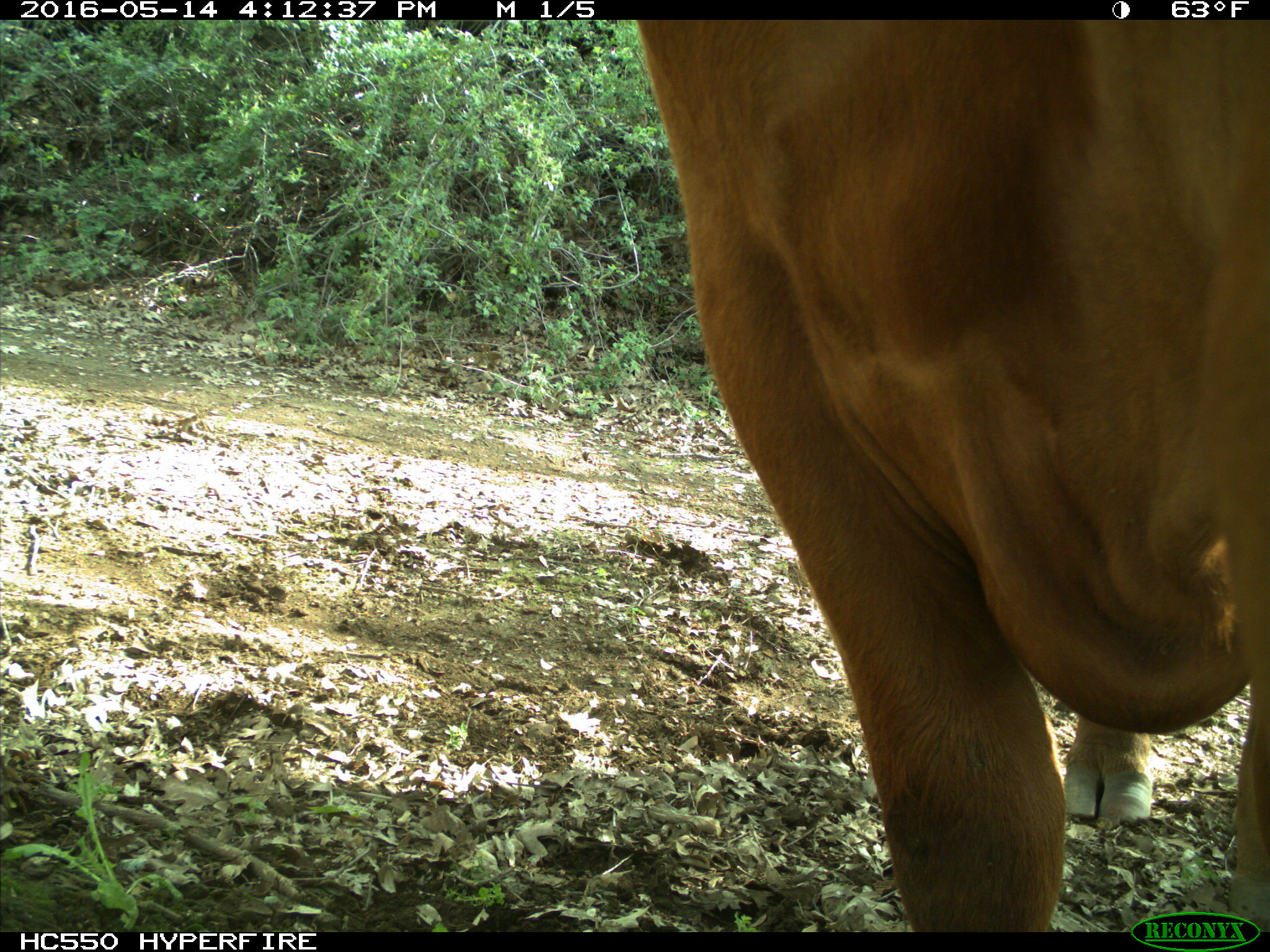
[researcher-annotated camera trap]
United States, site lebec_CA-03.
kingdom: Animalia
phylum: Chordata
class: Mammalia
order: Artiodactyla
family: Bovidae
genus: Bos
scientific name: Bos taurus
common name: domestic cow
Bos taurus (domestic cow).